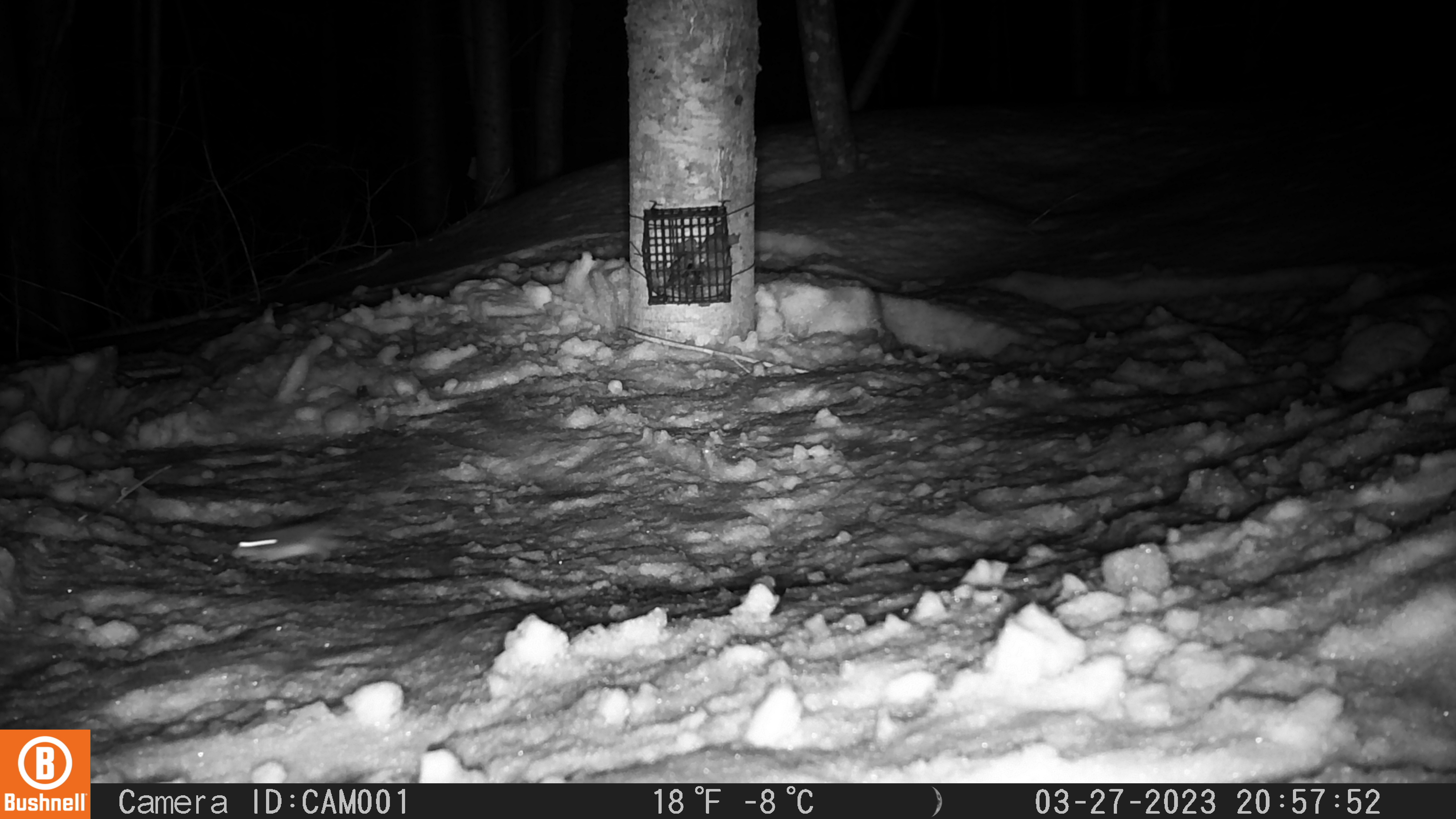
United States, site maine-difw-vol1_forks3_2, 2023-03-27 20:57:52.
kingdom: Animalia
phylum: Chordata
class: Mammalia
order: Rodentia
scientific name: Rodentia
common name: mouse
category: mouse sp.